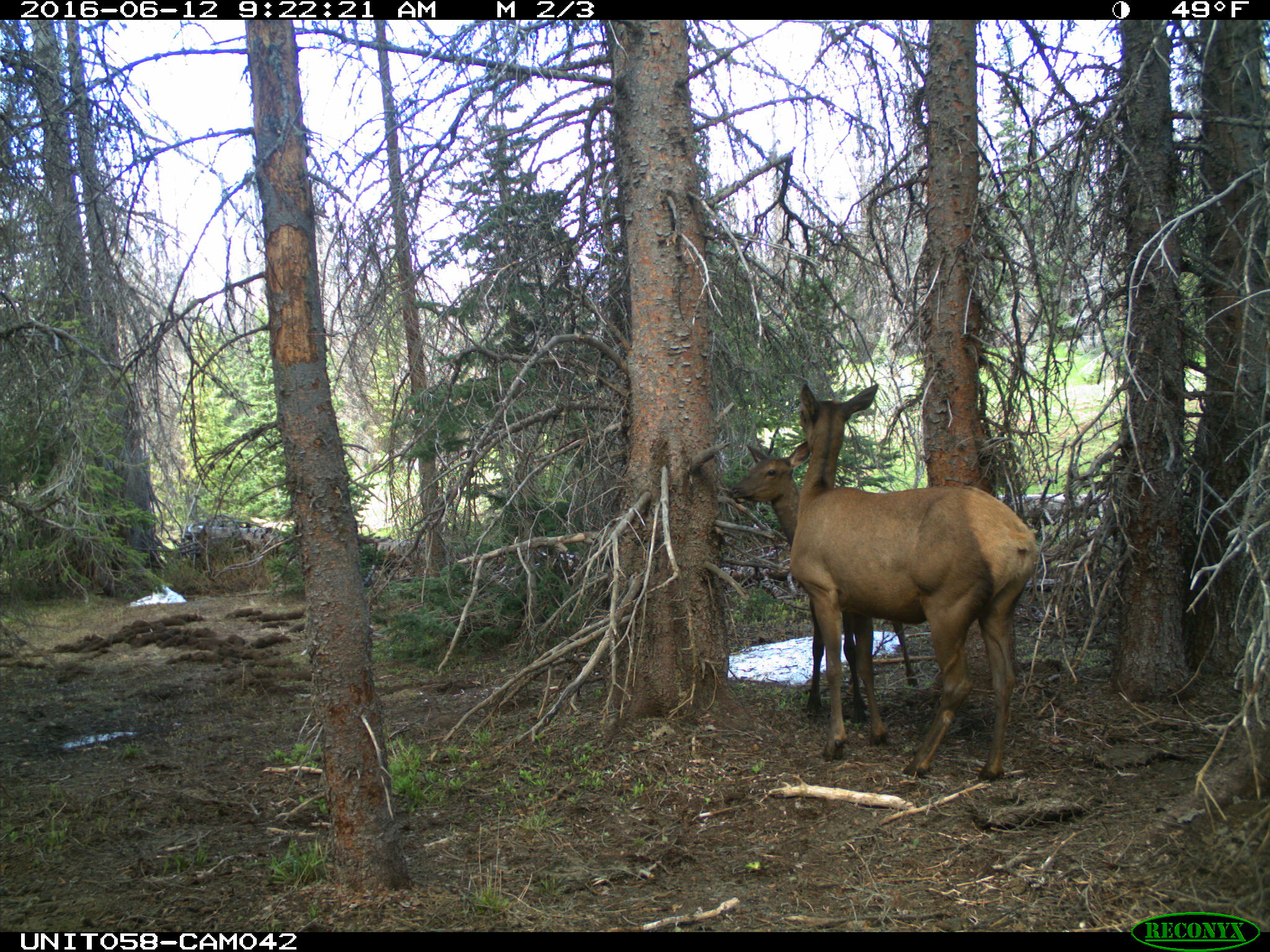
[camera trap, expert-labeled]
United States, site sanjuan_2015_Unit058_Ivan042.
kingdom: Animalia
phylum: Chordata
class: Mammalia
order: Artiodactyla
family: Cervidae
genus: Cervus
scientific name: Cervus elaphus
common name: red deer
Cervus elaphus (red deer).